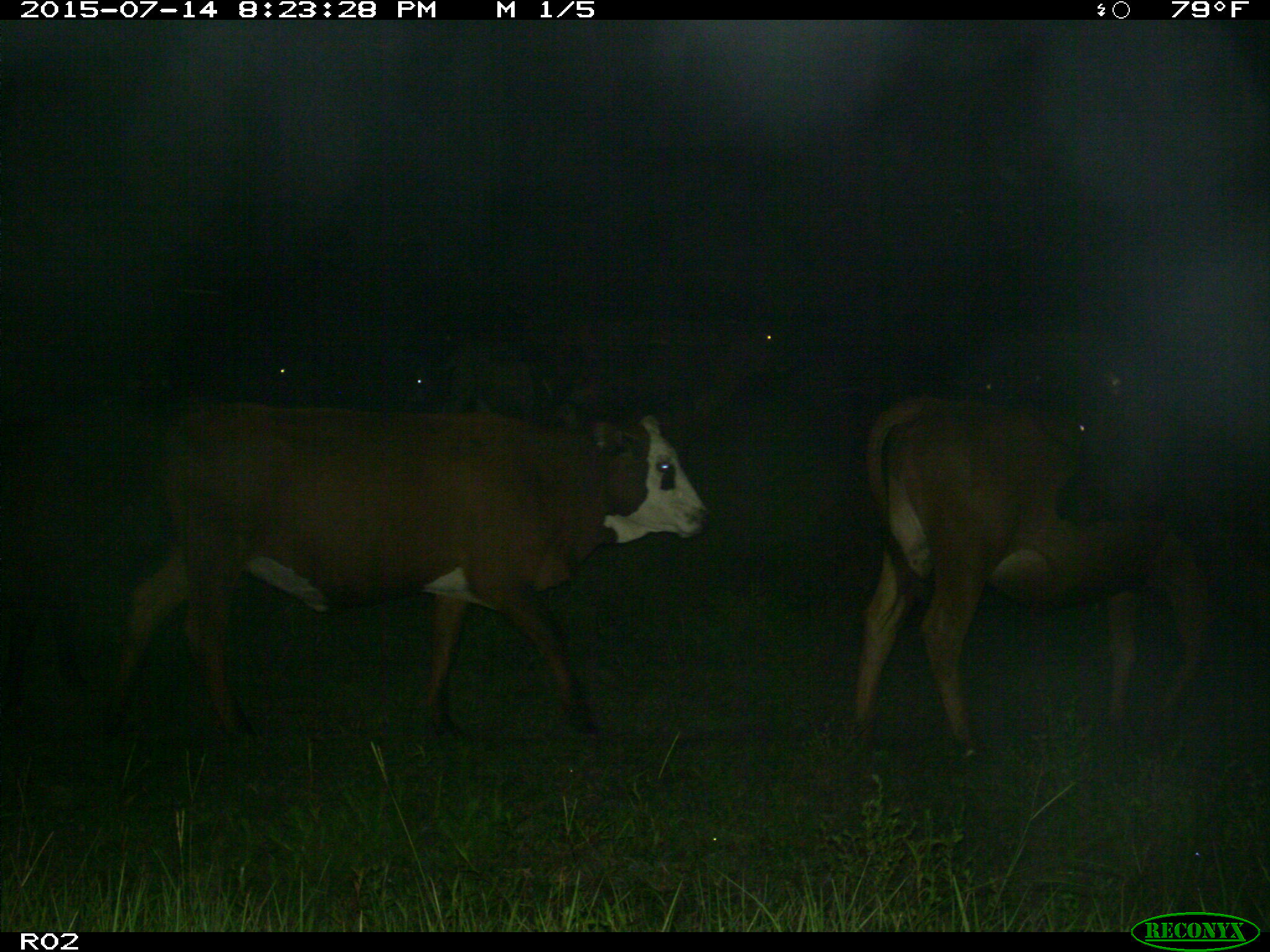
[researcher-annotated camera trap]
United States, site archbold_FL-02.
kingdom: Animalia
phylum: Chordata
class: Mammalia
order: Artiodactyla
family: Bovidae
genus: Bos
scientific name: Bos taurus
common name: domestic cow